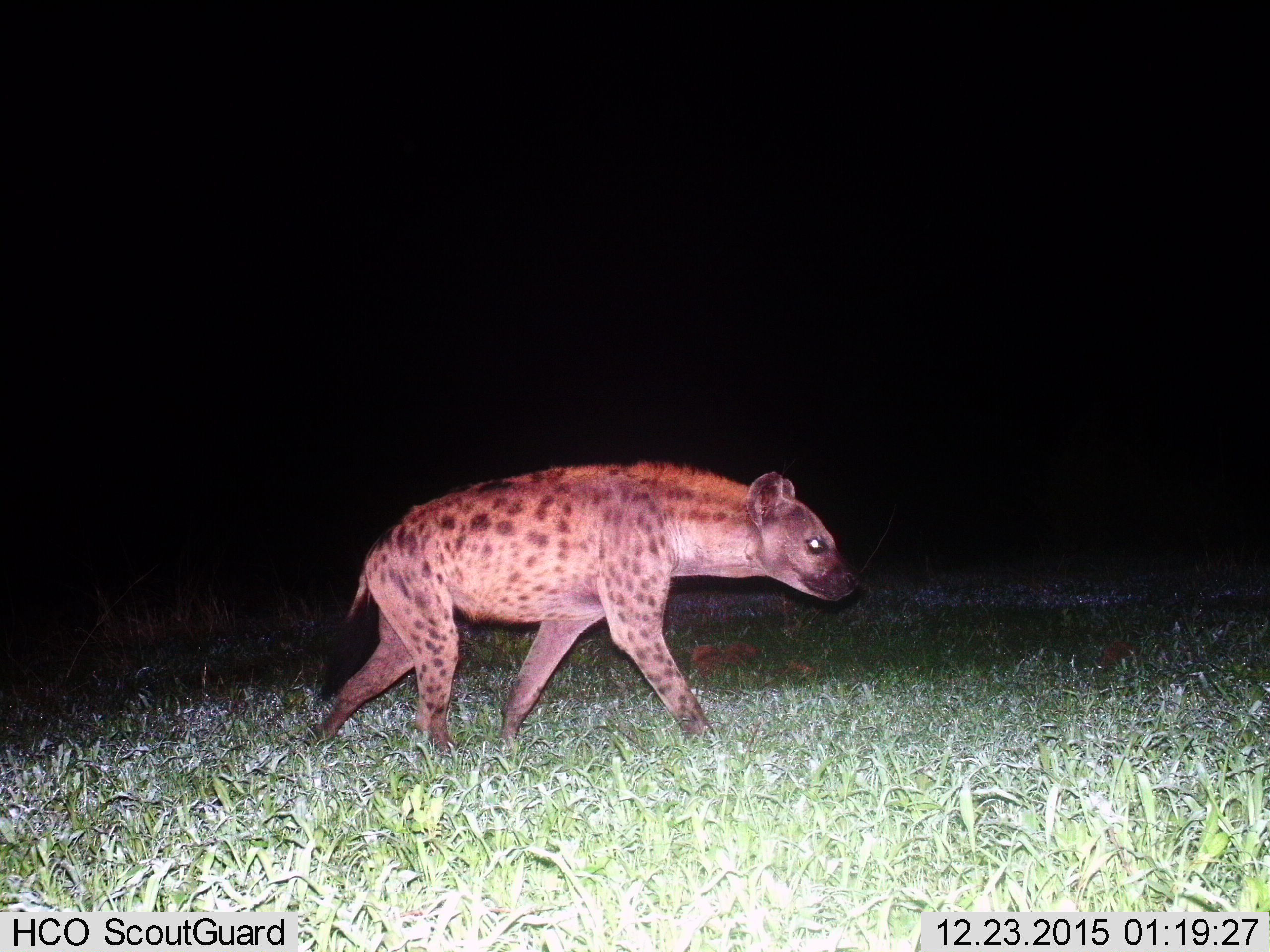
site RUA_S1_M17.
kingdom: Animalia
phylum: Chordata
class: Mammalia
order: Carnivora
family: Hyaenidae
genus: Crocuta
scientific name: Crocuta crocuta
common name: spotted hyena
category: hyenaspotted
Hyenaspotted (spotted hyena) (Crocuta crocuta), count 1. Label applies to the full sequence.